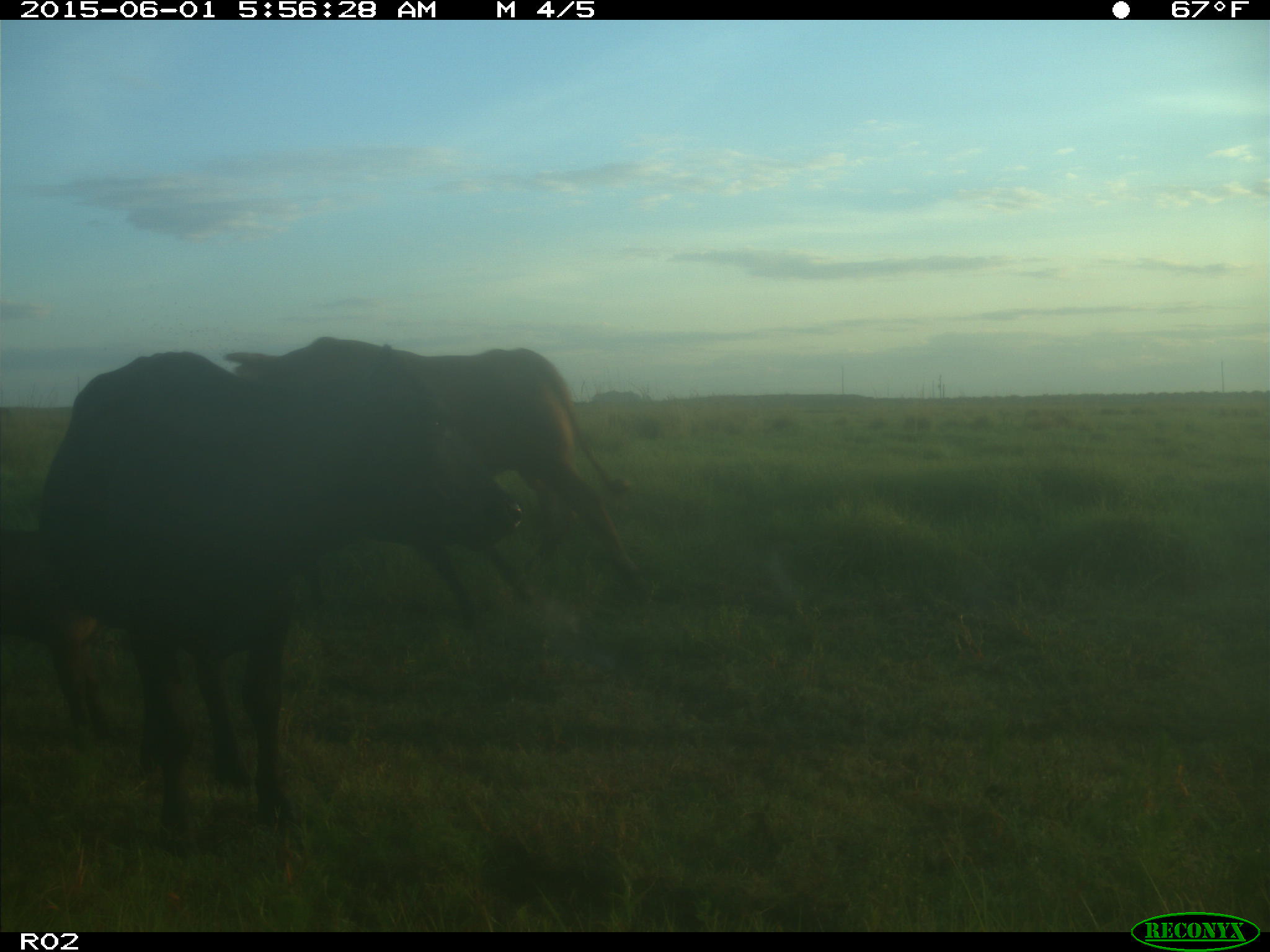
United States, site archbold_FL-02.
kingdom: Animalia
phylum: Chordata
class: Mammalia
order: Artiodactyla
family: Bovidae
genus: Bos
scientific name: Bos taurus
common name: domestic cow